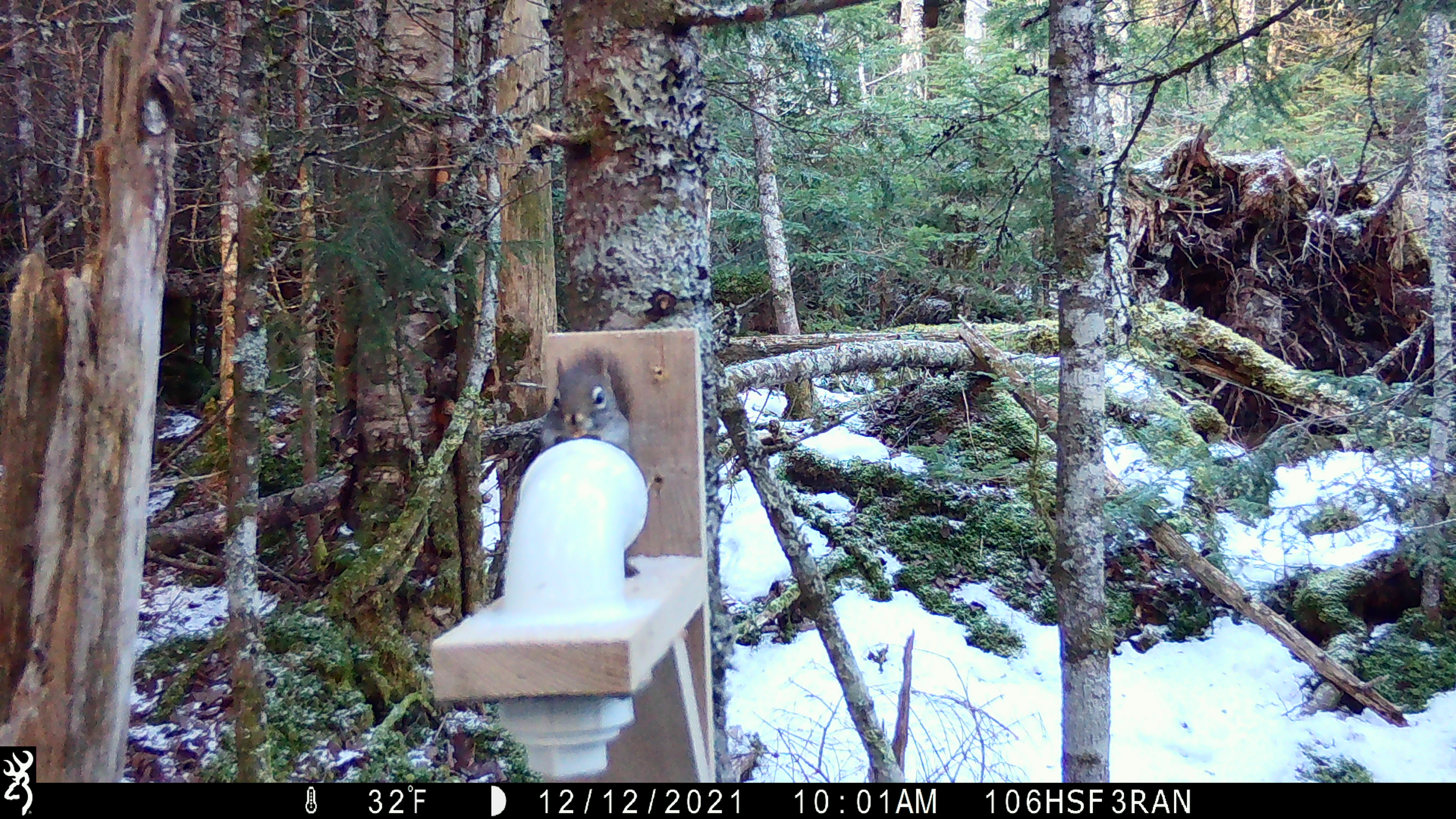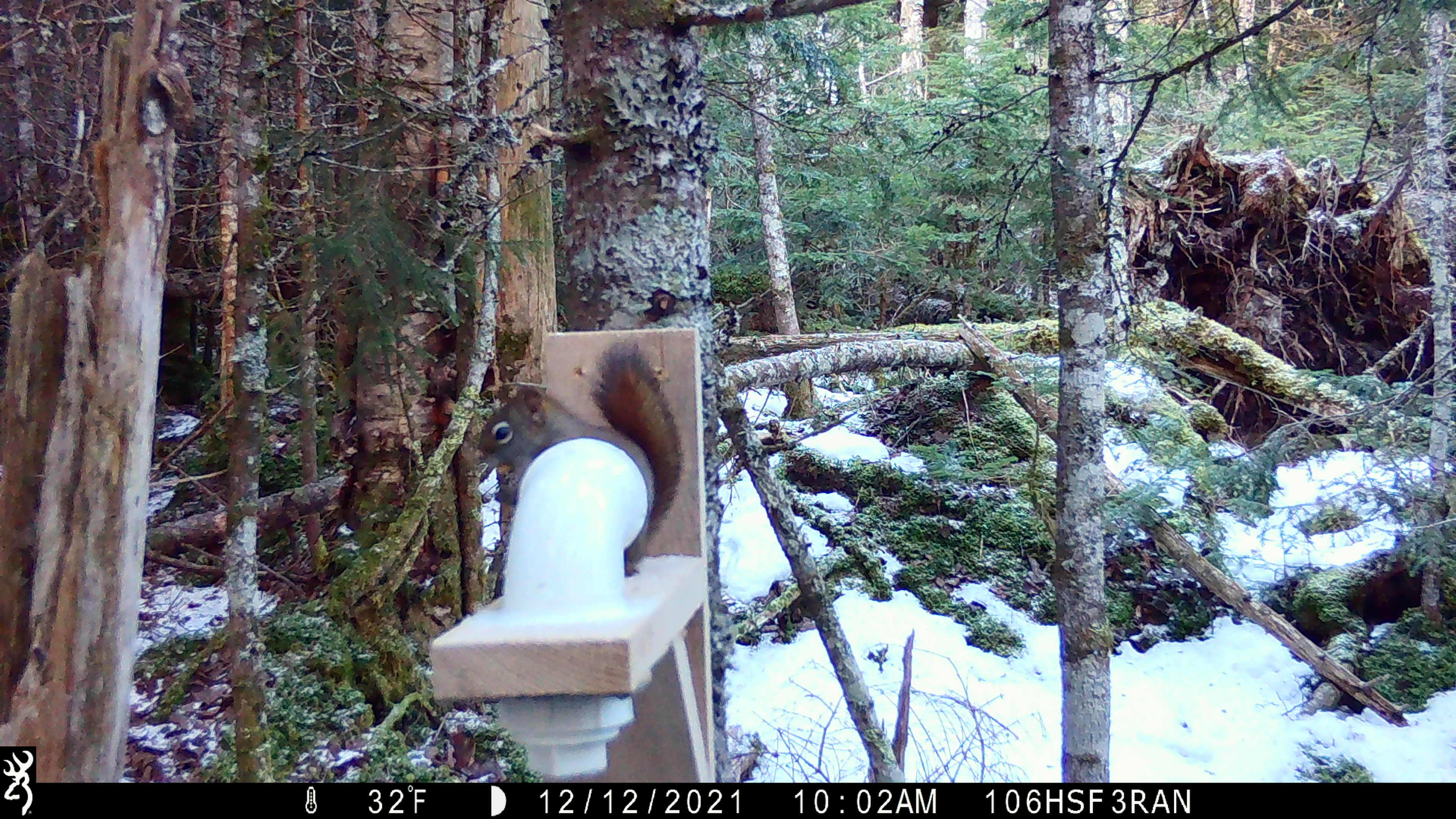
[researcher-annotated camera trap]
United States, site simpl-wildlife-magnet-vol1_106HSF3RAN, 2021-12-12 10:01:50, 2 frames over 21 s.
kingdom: Animalia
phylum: Chordata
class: Mammalia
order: Rodentia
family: Sciuridae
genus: Tamiasciurus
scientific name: Tamiasciurus hudsonicus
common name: red squirrel